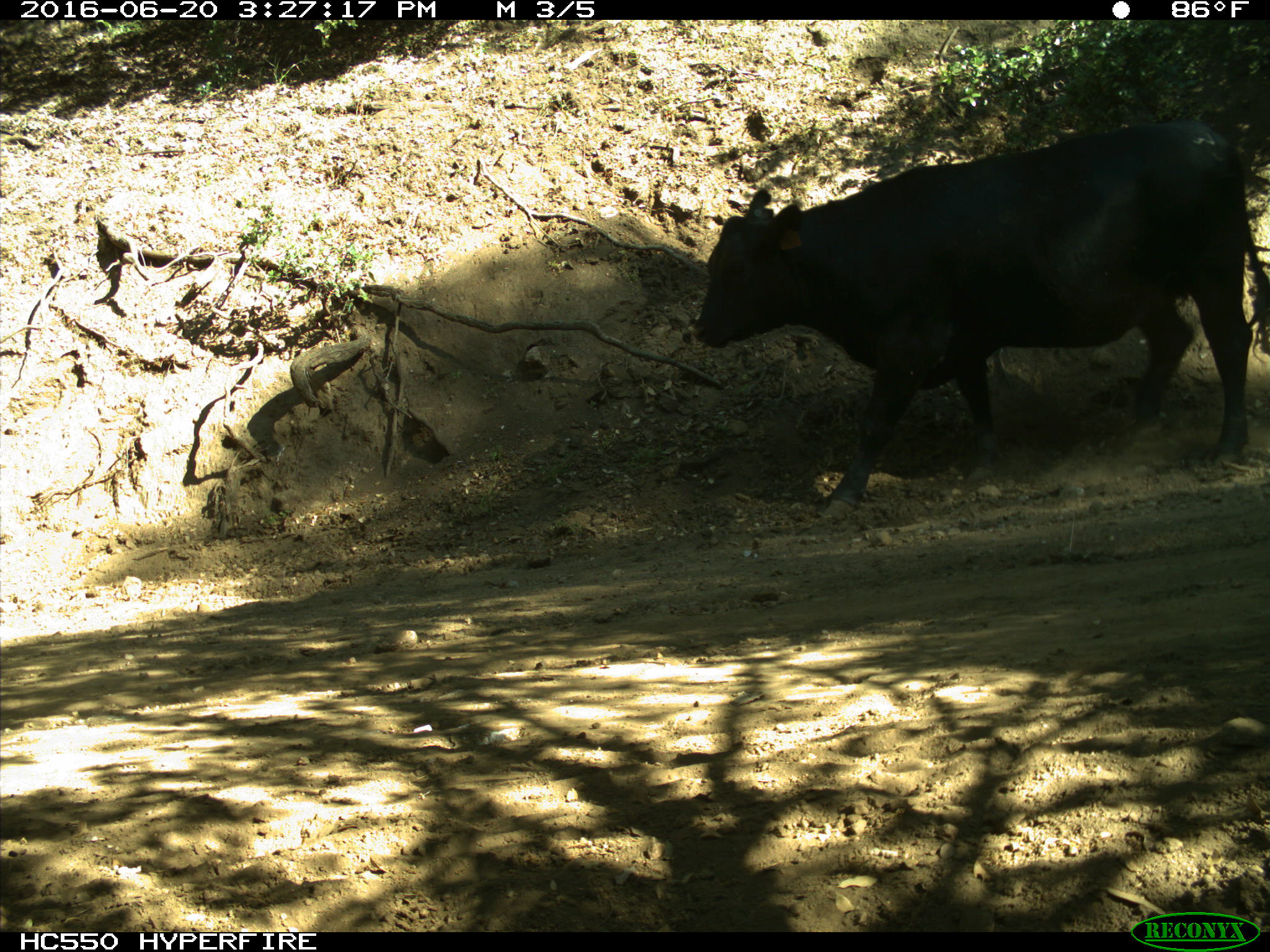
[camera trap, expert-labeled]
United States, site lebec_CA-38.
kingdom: Animalia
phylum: Chordata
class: Mammalia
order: Artiodactyla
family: Bovidae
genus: Bos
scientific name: Bos taurus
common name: domestic cow